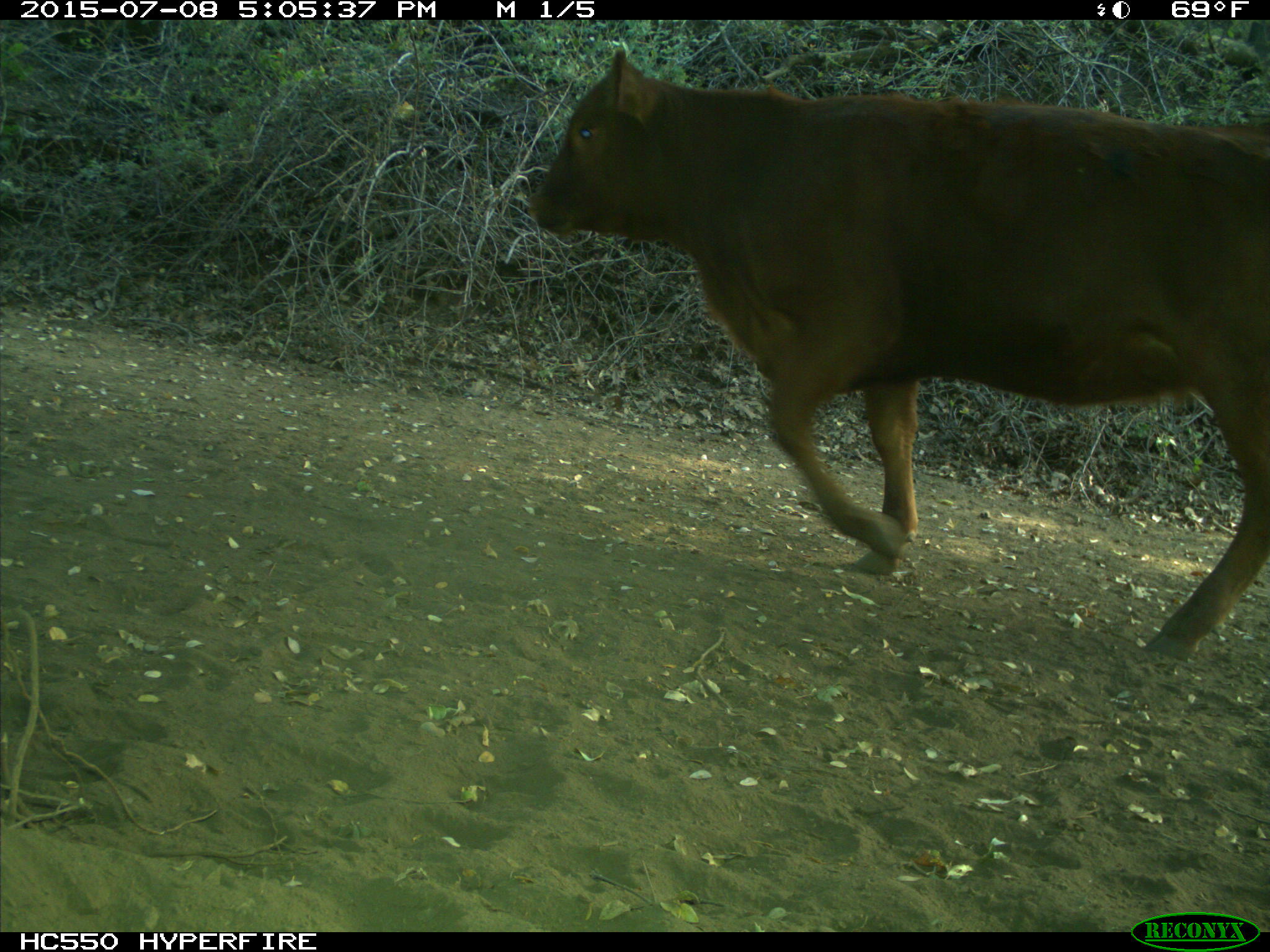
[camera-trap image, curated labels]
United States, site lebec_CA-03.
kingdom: Animalia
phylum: Chordata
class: Mammalia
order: Artiodactyla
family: Bovidae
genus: Bos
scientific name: Bos taurus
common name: domestic cow